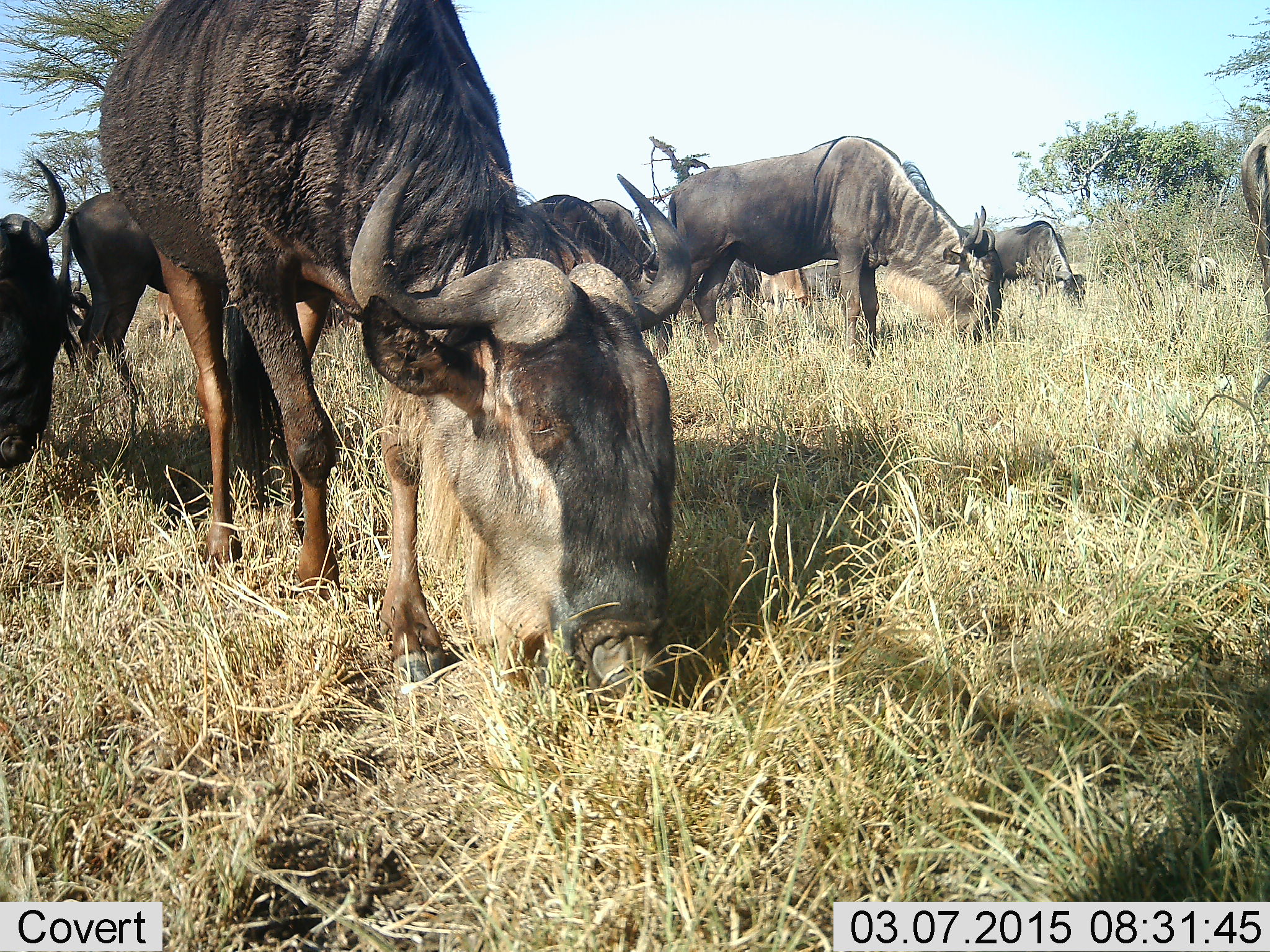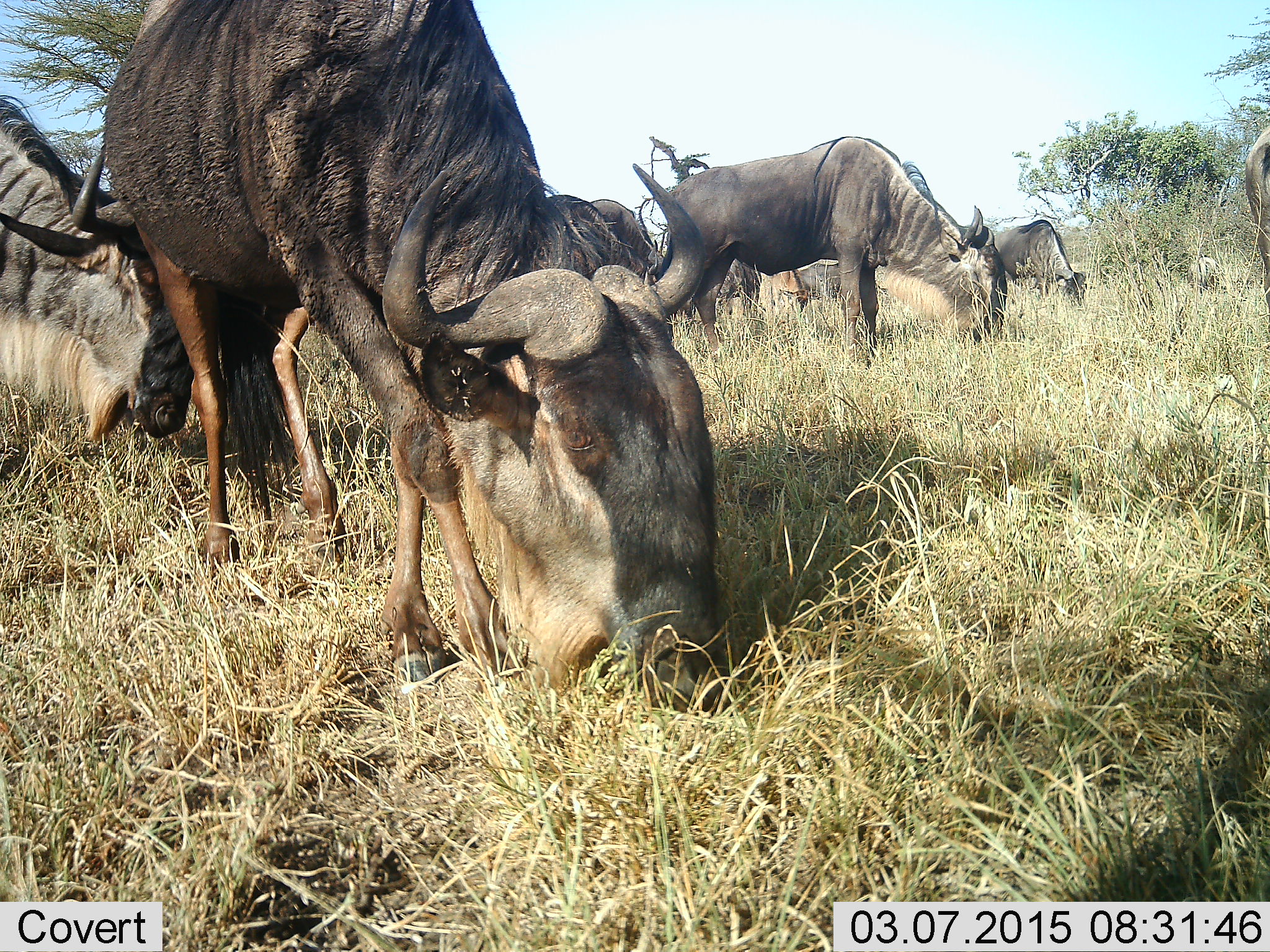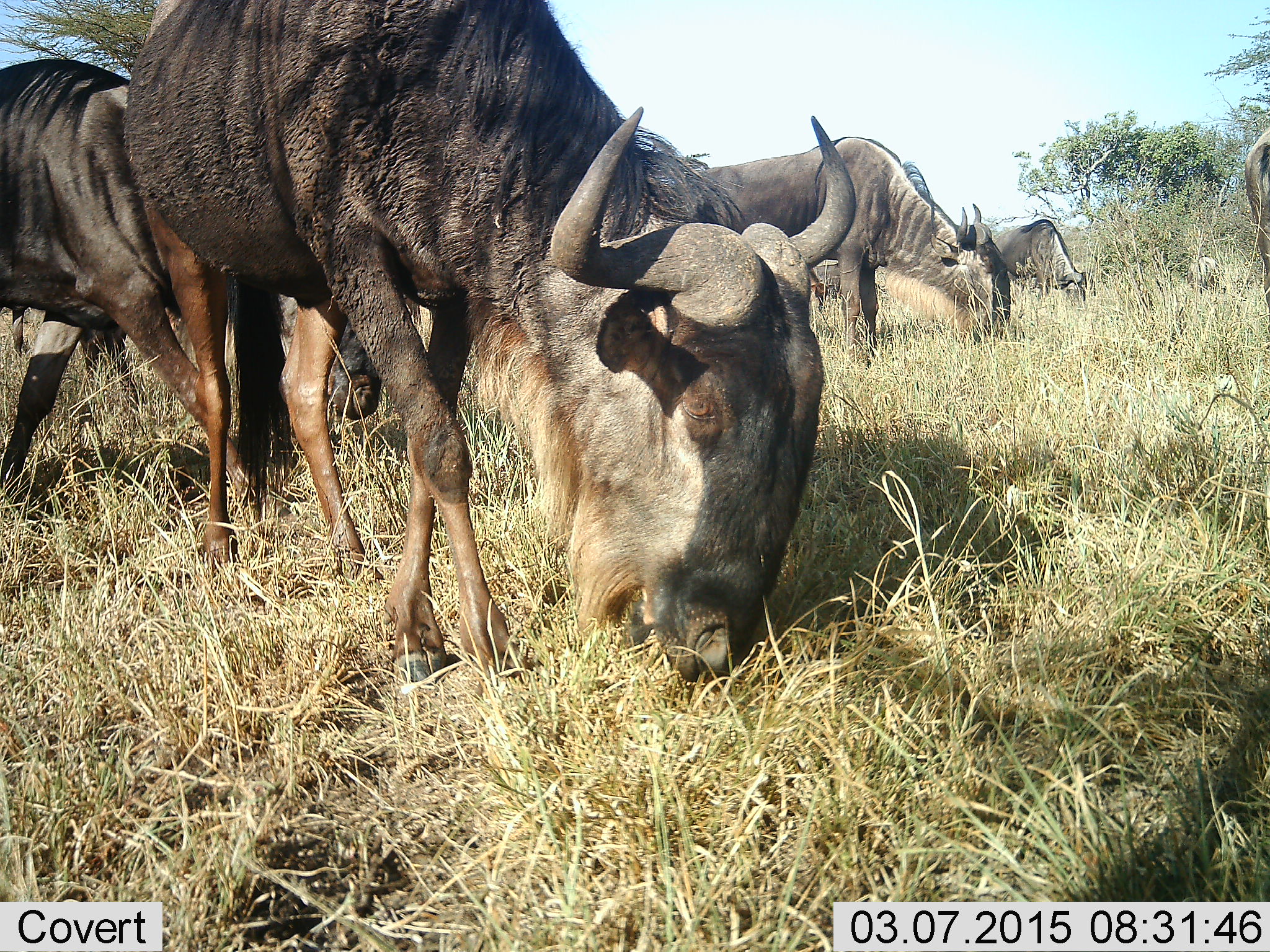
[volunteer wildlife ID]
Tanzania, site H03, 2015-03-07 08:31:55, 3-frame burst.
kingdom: Animalia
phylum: Chordata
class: Mammalia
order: Artiodactyla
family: Bovidae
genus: Connochaetes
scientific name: Connochaetes taurinus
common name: blue wildebeest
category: wildebeest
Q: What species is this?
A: Wildebeest (blue wildebeest) (Connochaetes taurinus).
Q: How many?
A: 9.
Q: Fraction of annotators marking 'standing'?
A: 20%.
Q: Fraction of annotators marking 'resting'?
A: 0%.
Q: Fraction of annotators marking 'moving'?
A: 20%.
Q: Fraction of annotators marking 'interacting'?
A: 0%.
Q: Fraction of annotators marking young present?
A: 20%.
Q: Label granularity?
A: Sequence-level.